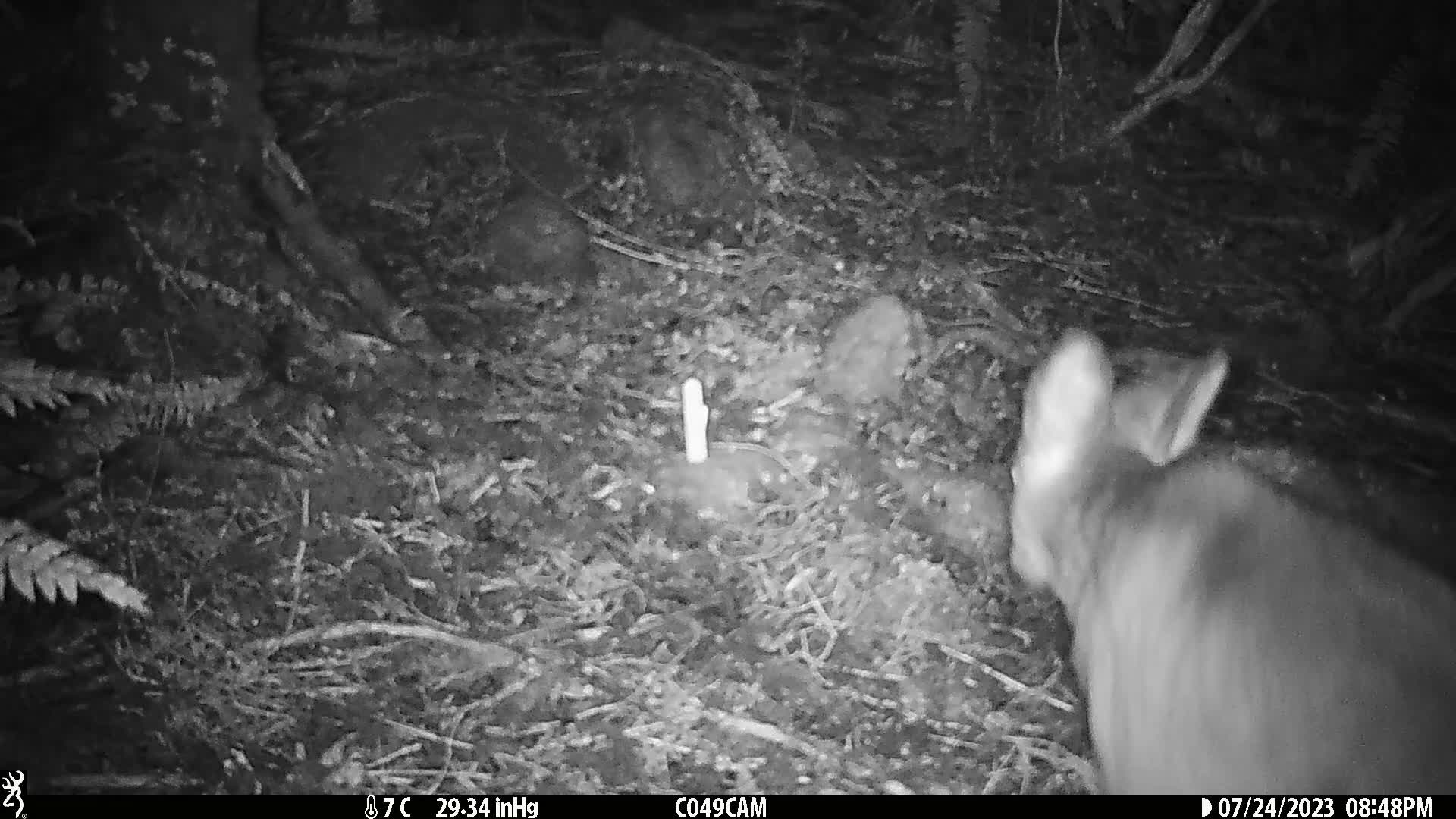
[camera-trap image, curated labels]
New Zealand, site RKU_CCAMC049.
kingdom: Animalia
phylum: Chordata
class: Mammalia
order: Artiodactyla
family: Cervidae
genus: Odocoileus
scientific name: Odocoileus virginianus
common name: white-tailed deer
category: white tailed deer